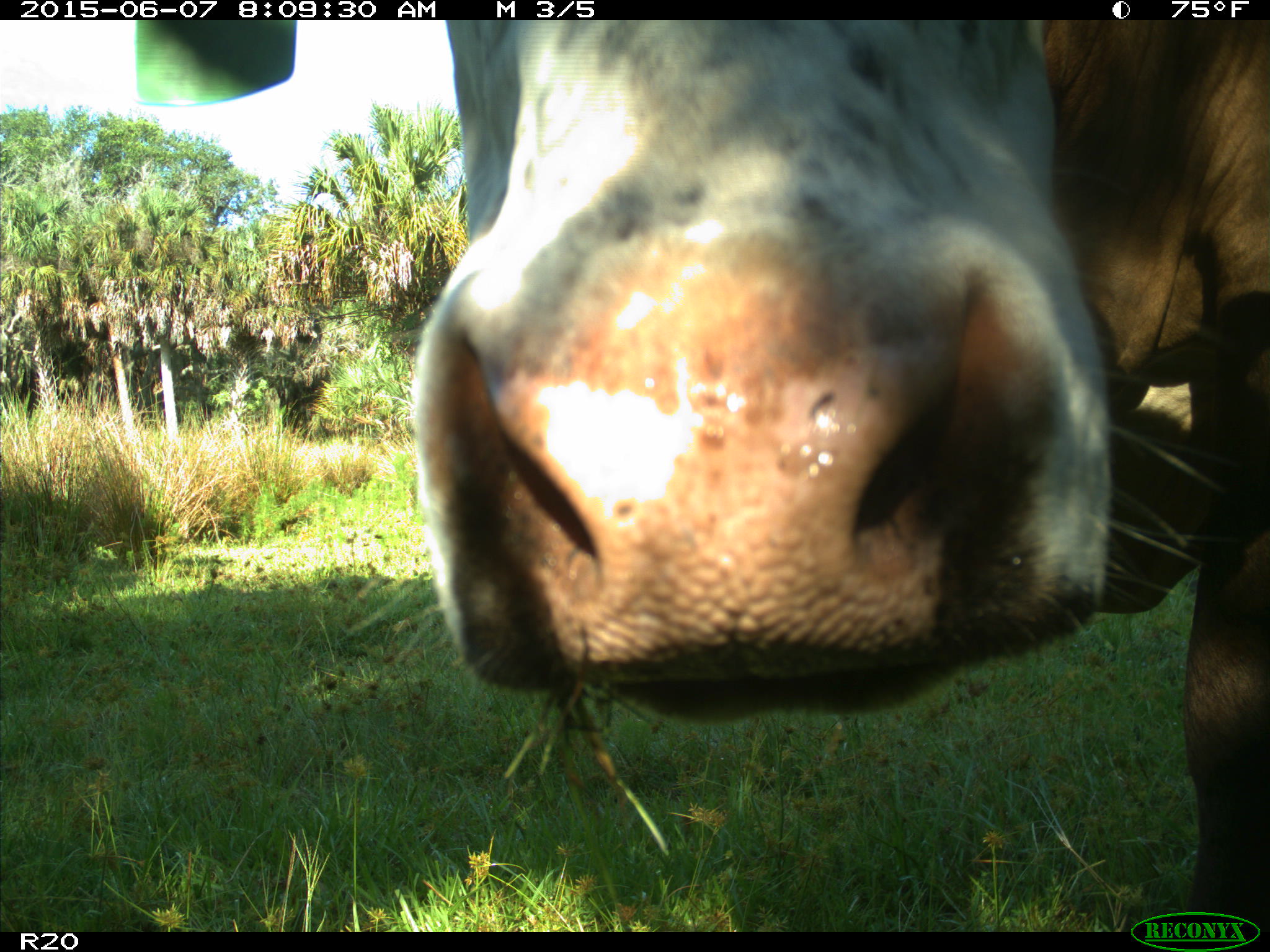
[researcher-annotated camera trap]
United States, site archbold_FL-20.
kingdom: Animalia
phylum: Chordata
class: Mammalia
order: Artiodactyla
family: Bovidae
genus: Bos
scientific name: Bos taurus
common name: domestic cow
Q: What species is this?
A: Bos taurus (domestic cow).